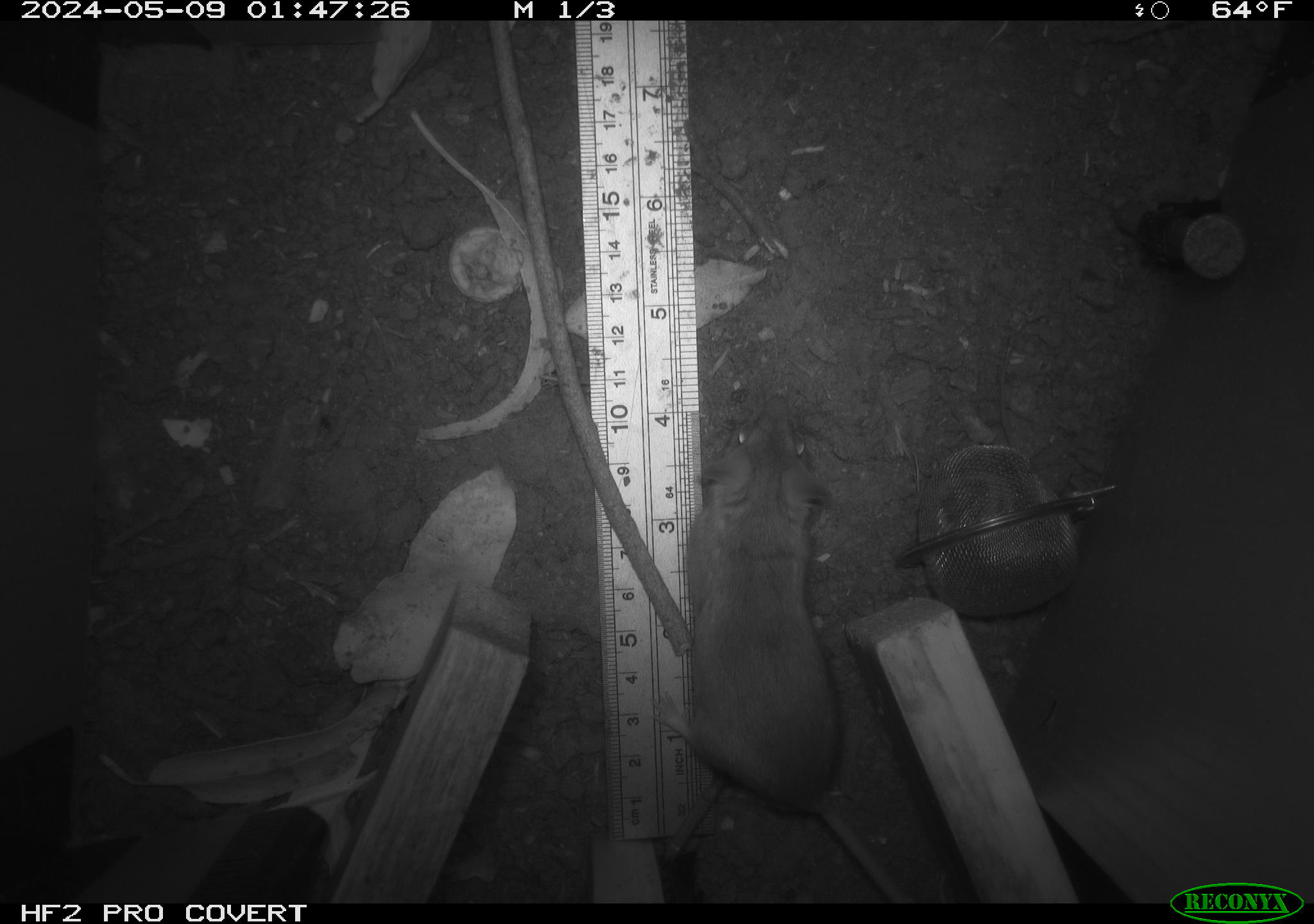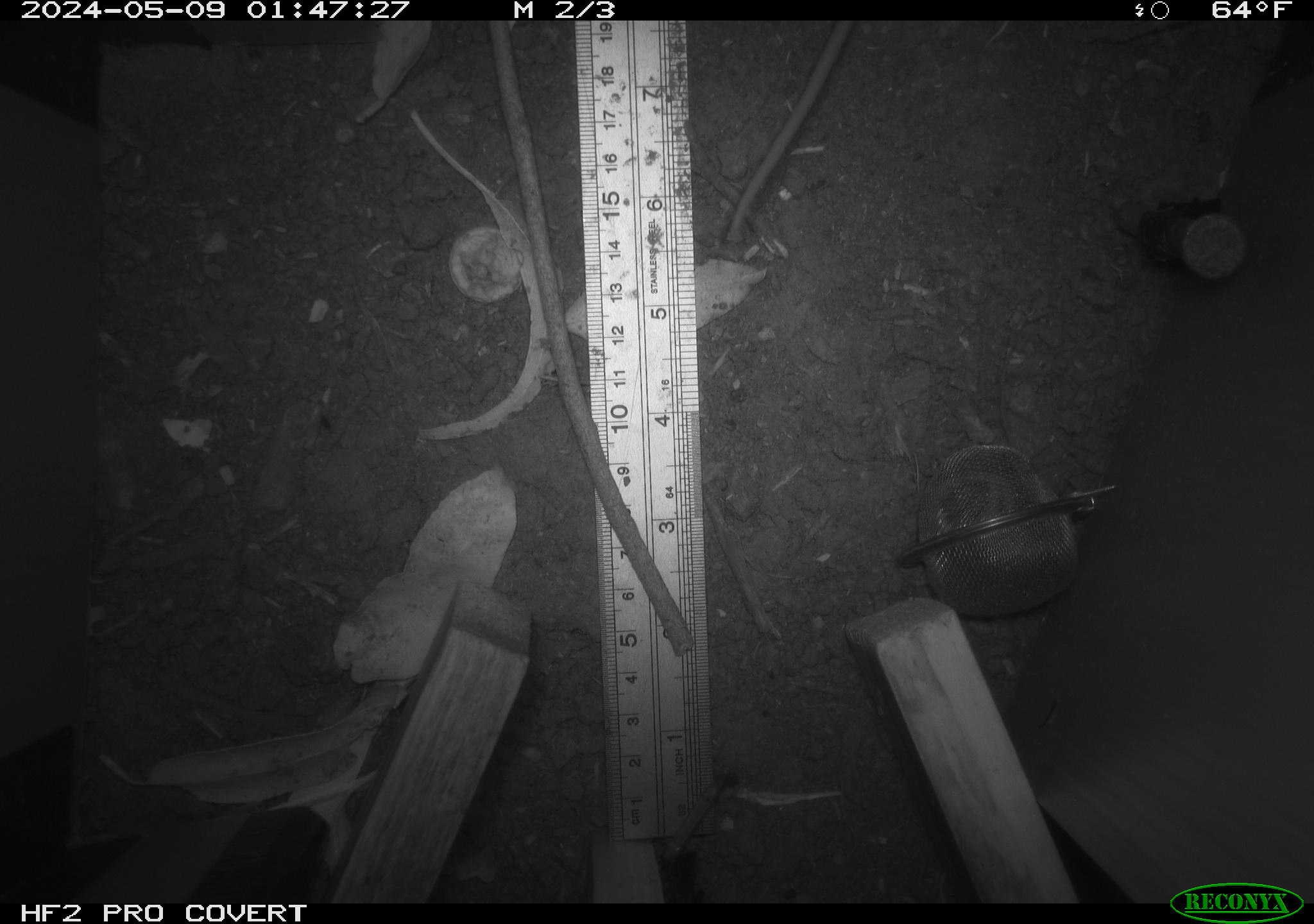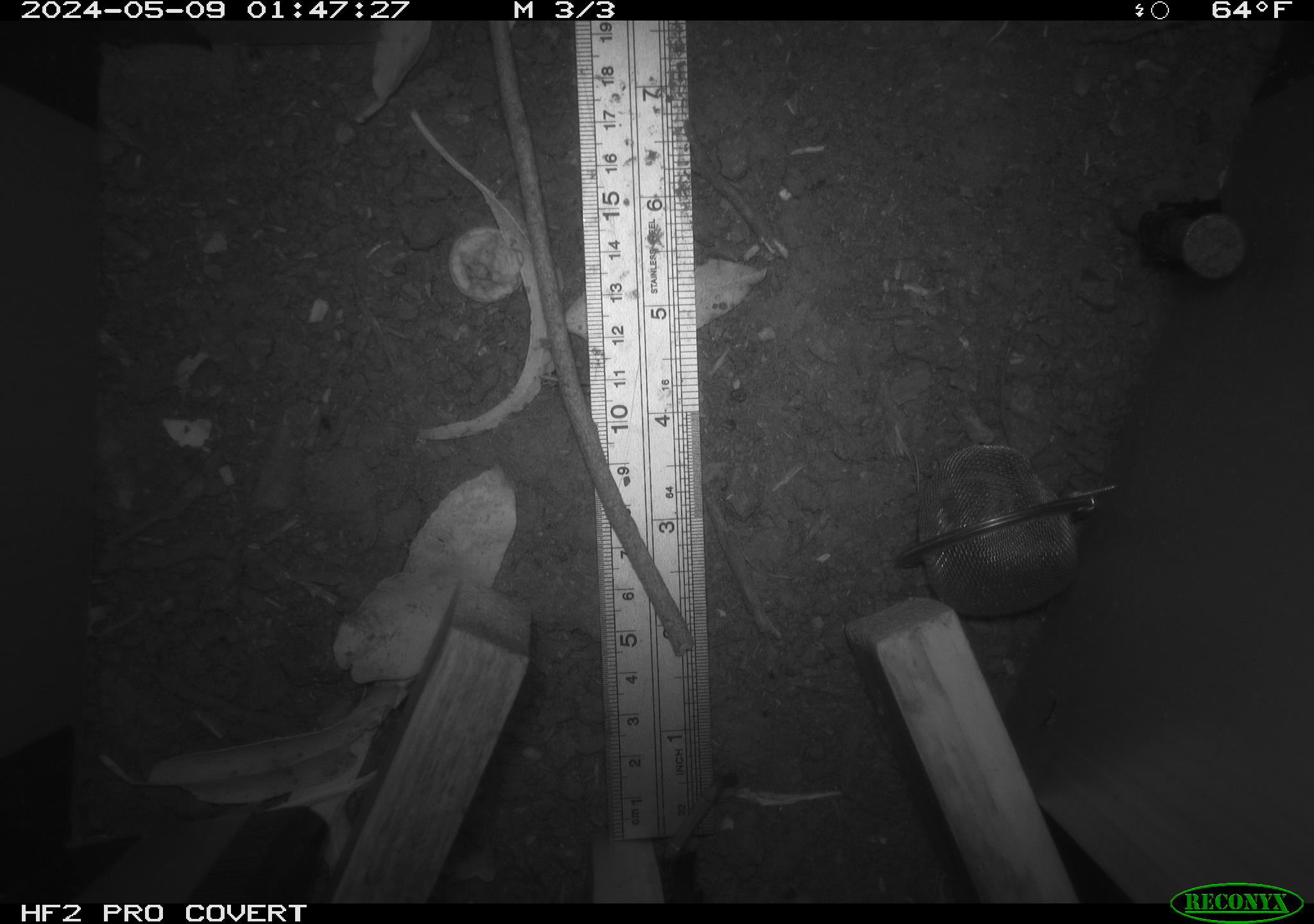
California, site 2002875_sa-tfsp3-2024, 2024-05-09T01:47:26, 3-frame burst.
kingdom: Animalia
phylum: Chordata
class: Mammalia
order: Rodentia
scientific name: Rodentia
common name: mouse species